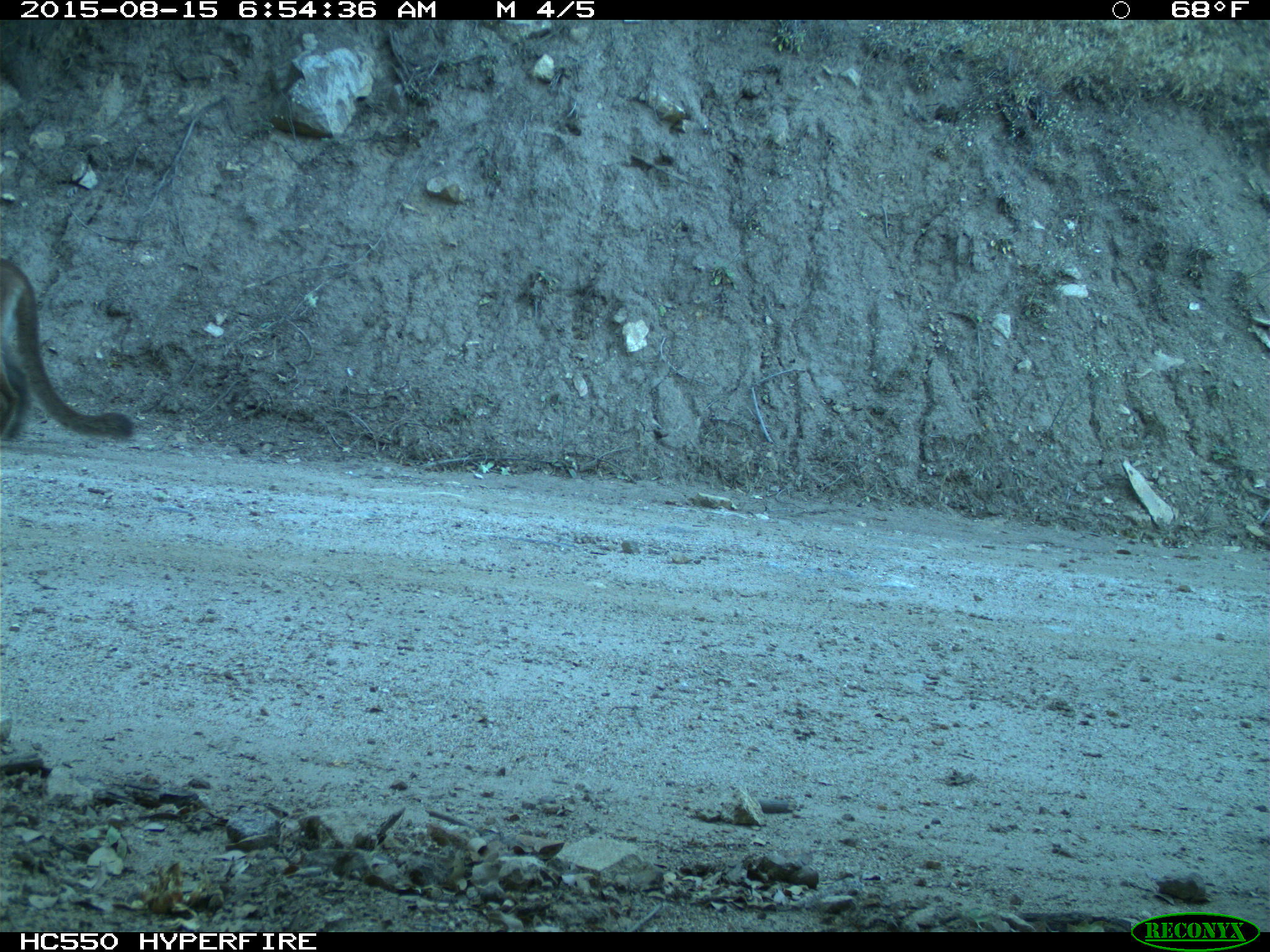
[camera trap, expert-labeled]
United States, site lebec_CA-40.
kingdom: Animalia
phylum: Chordata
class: Mammalia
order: Carnivora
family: Felidae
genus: Puma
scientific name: Puma concolor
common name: mountain lion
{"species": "Puma concolor (mountain lion)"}